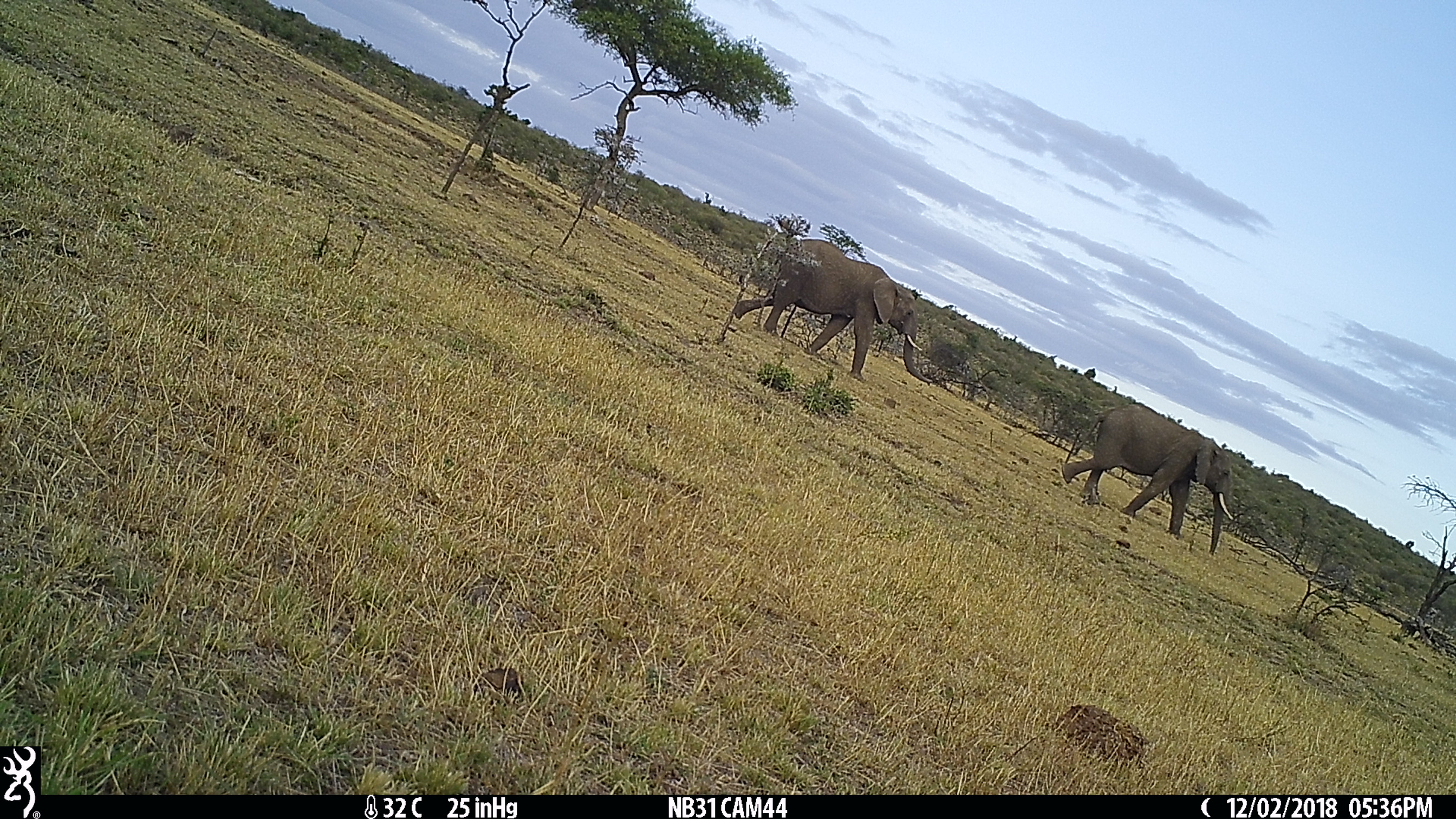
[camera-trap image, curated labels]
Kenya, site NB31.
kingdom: Animalia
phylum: Chordata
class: Mammalia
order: Proboscidea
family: Elephantidae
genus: Loxodonta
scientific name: Loxodonta africana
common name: elephant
Elephant (Loxodonta africana).